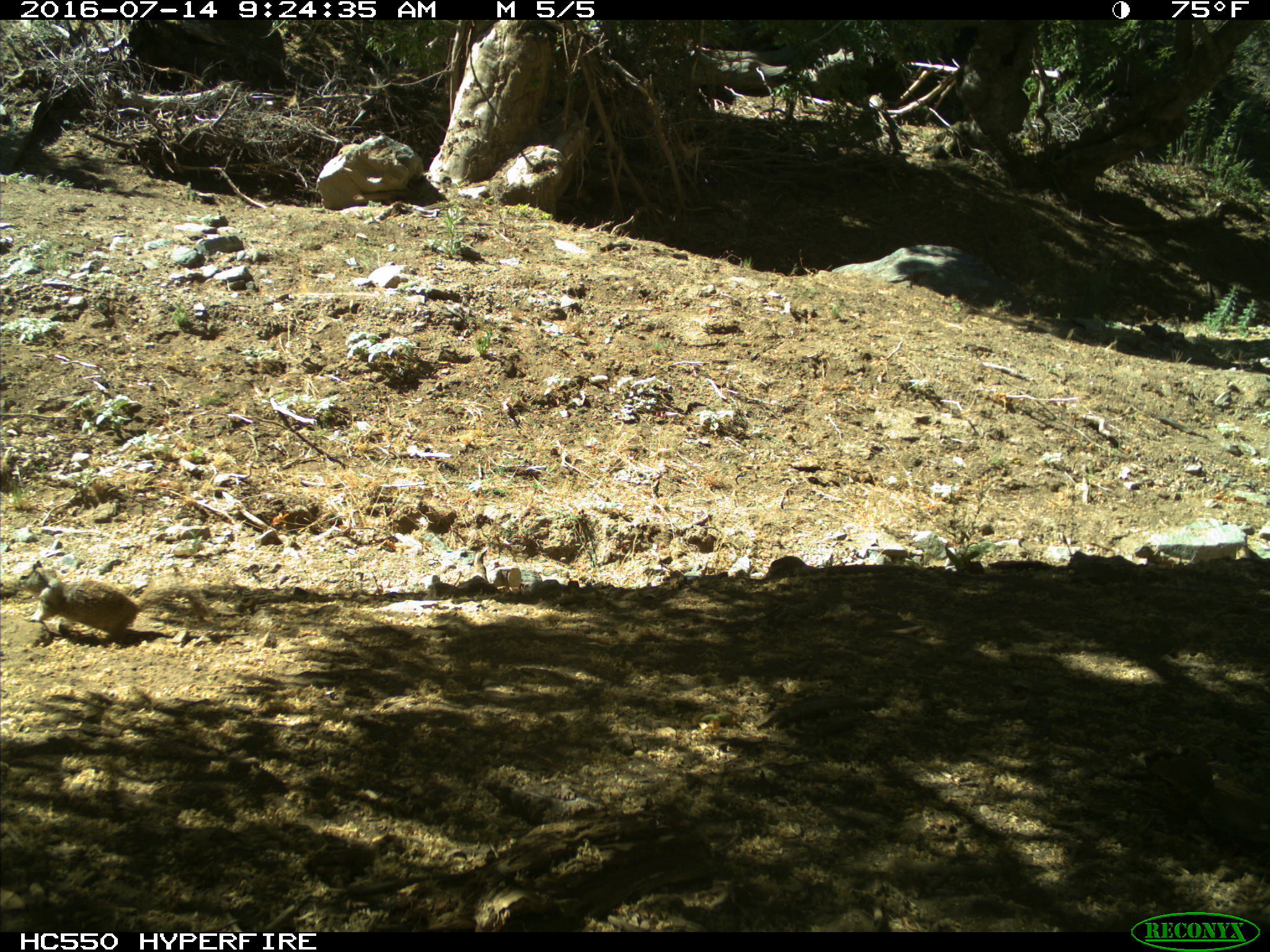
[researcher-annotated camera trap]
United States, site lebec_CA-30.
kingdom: Animalia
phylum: Chordata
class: Mammalia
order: Rodentia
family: Sciuridae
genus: Otospermophilus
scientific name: Otospermophilus beecheyi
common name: california ground squirrel